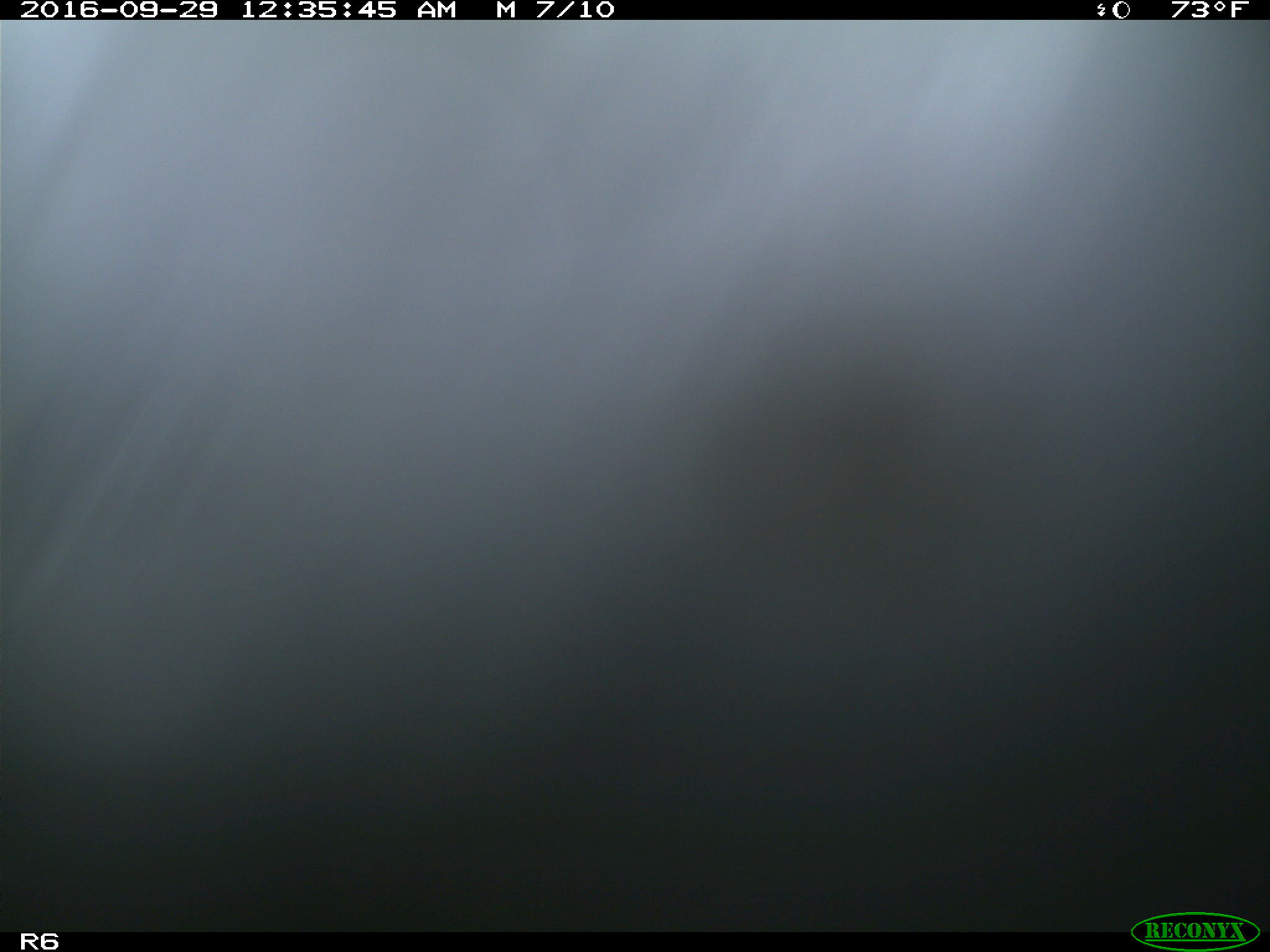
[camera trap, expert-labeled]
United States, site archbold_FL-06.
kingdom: Animalia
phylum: Chordata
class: Mammalia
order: Artiodactyla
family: Bovidae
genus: Bos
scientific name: Bos taurus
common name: domestic cow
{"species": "Bos taurus (domestic cow)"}